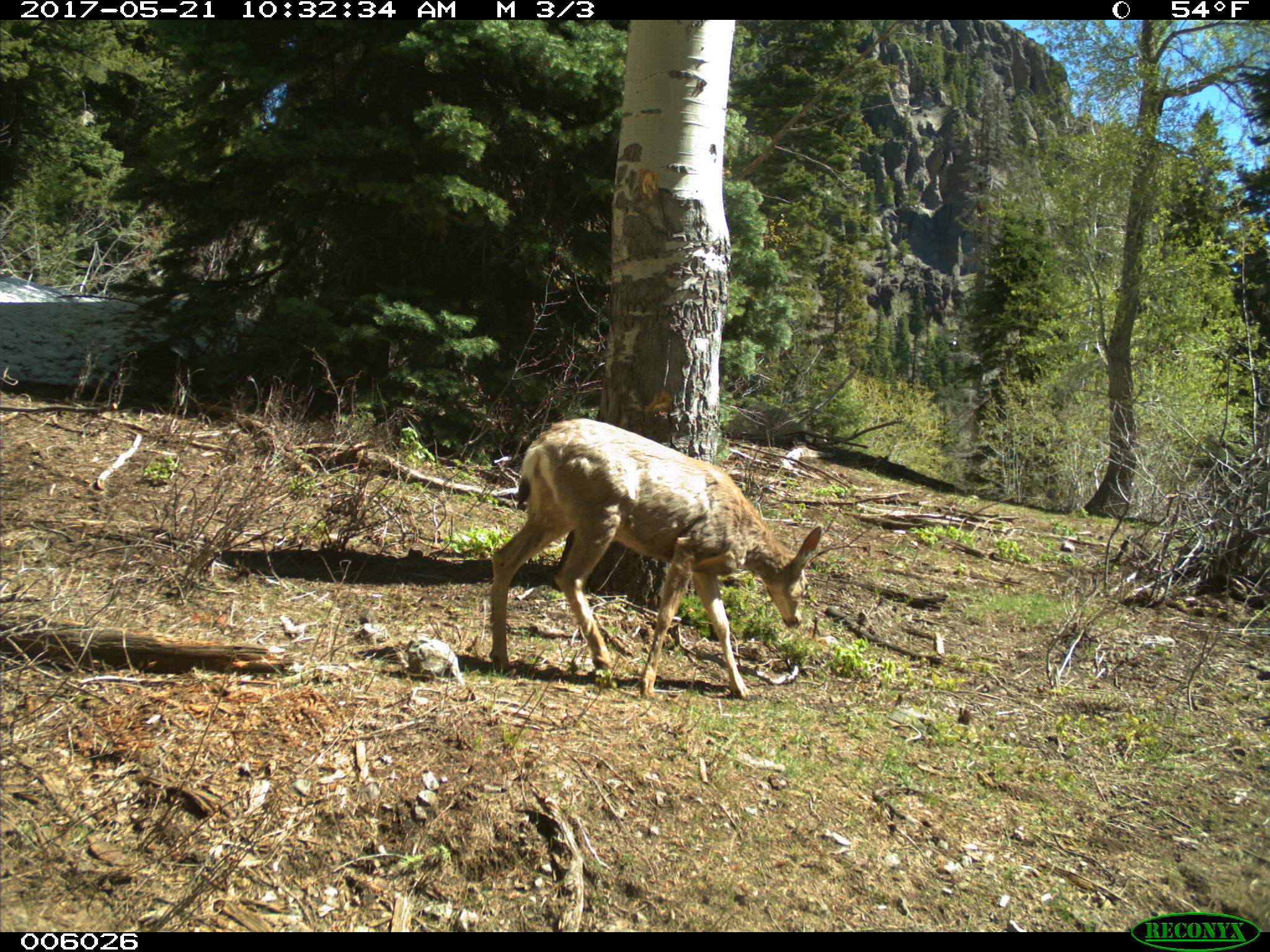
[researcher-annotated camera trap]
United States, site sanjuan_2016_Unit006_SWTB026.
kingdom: Animalia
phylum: Chordata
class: Mammalia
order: Artiodactyla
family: Cervidae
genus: Odocoileus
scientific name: Odocoileus hemionus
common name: mule deer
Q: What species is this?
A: Odocoileus hemionus (mule deer).